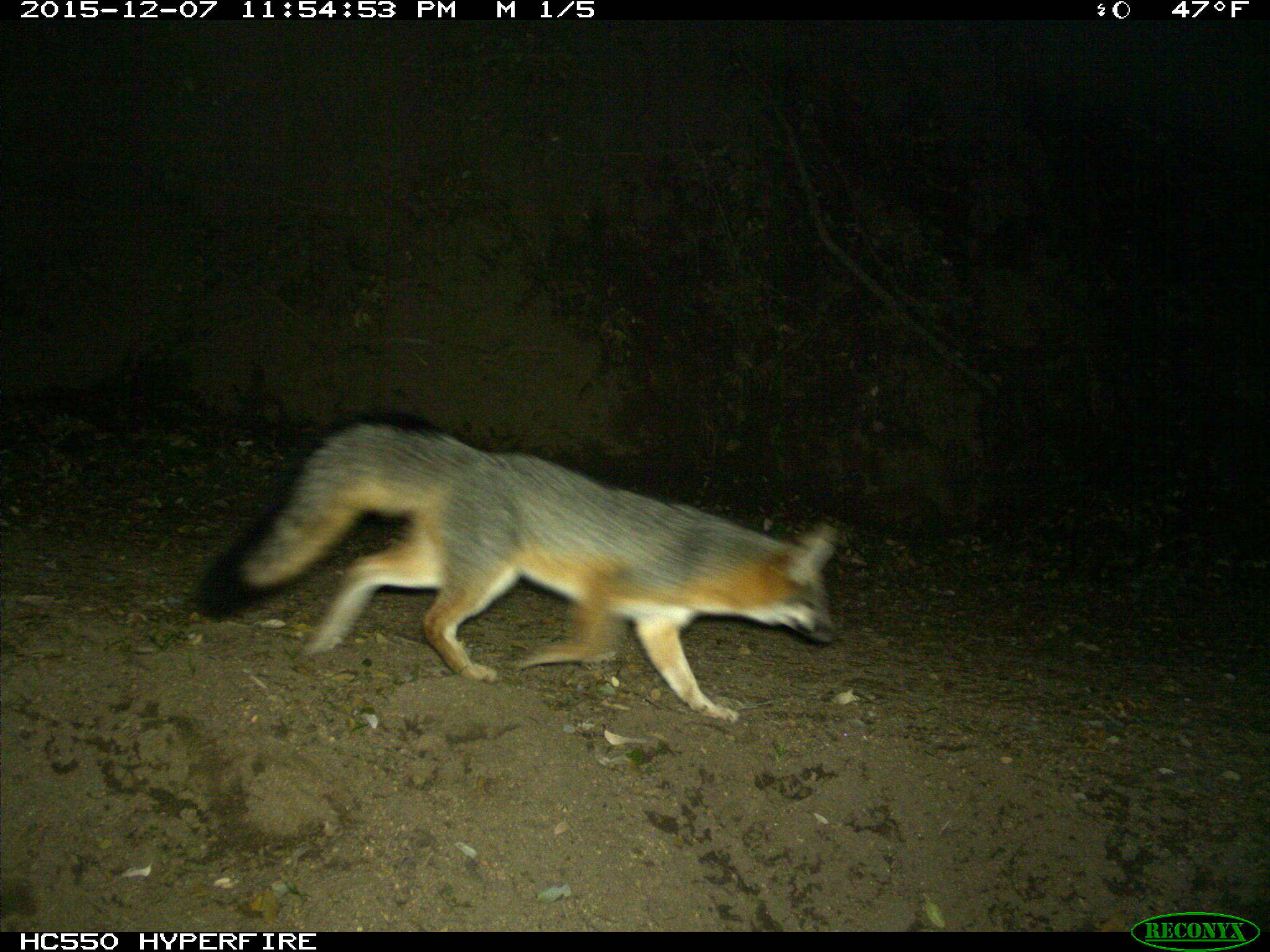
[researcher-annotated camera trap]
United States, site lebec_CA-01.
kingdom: Animalia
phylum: Chordata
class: Mammalia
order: Carnivora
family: Canidae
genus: Urocyon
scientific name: Urocyon cinereoargenteus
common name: gray fox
Urocyon cinereoargenteus (gray fox).